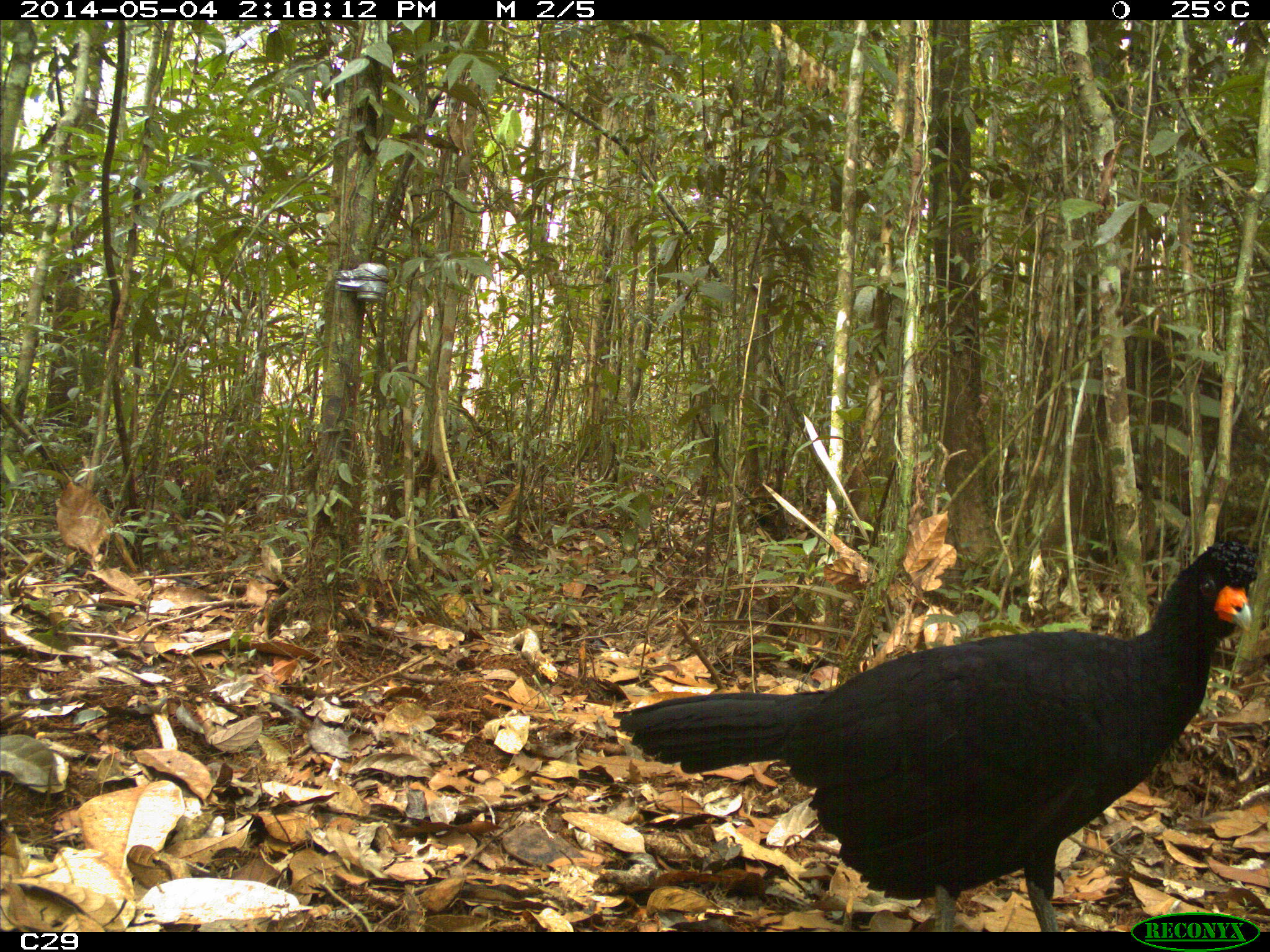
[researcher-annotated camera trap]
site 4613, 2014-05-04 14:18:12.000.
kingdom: Animalia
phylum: Chordata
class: Aves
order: Galliformes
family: Cracidae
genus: Crax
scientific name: Crax alector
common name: black curassow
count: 2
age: adult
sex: female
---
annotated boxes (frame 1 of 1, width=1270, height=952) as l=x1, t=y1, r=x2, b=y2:
crax alector: l=618, t=538, r=1257, b=931